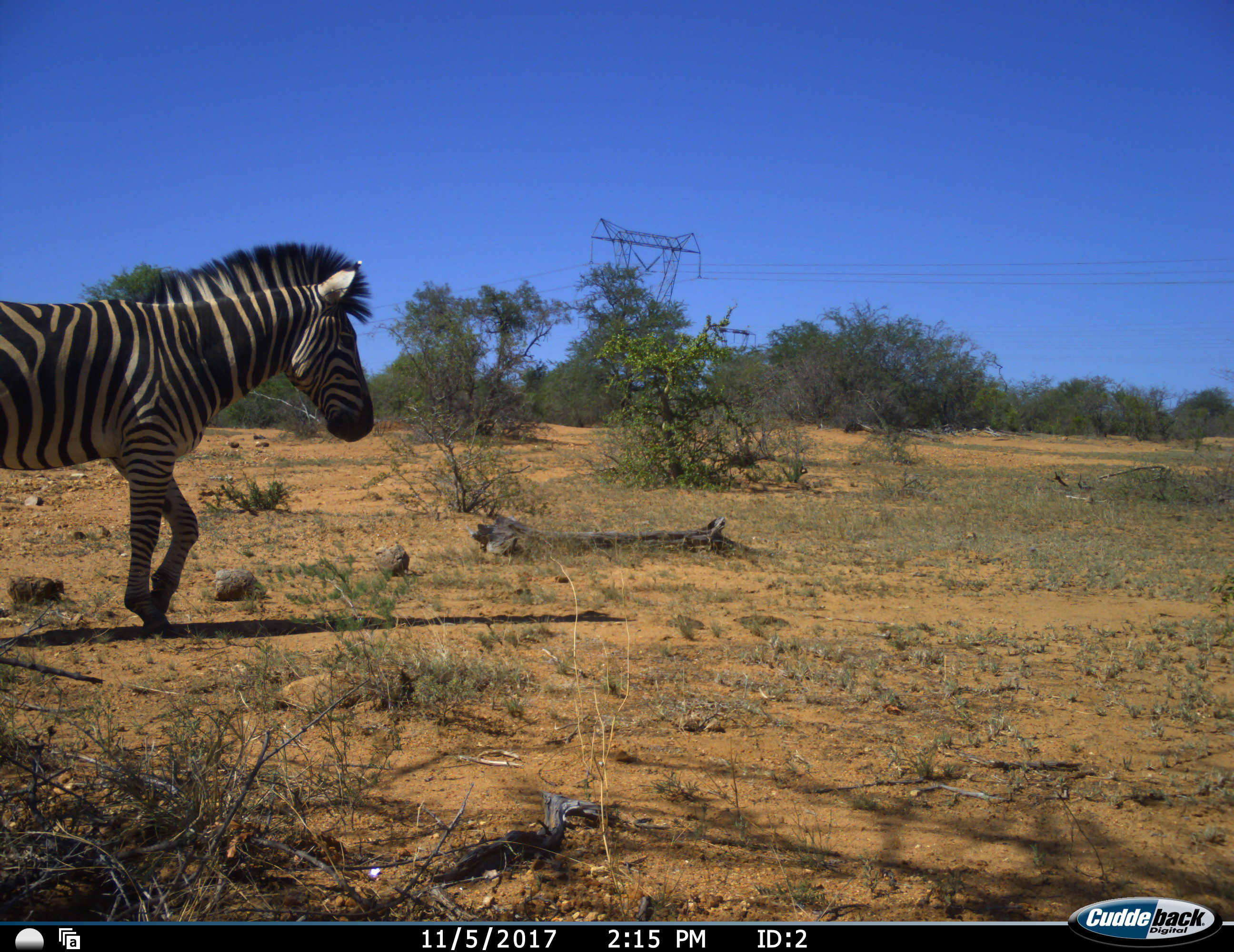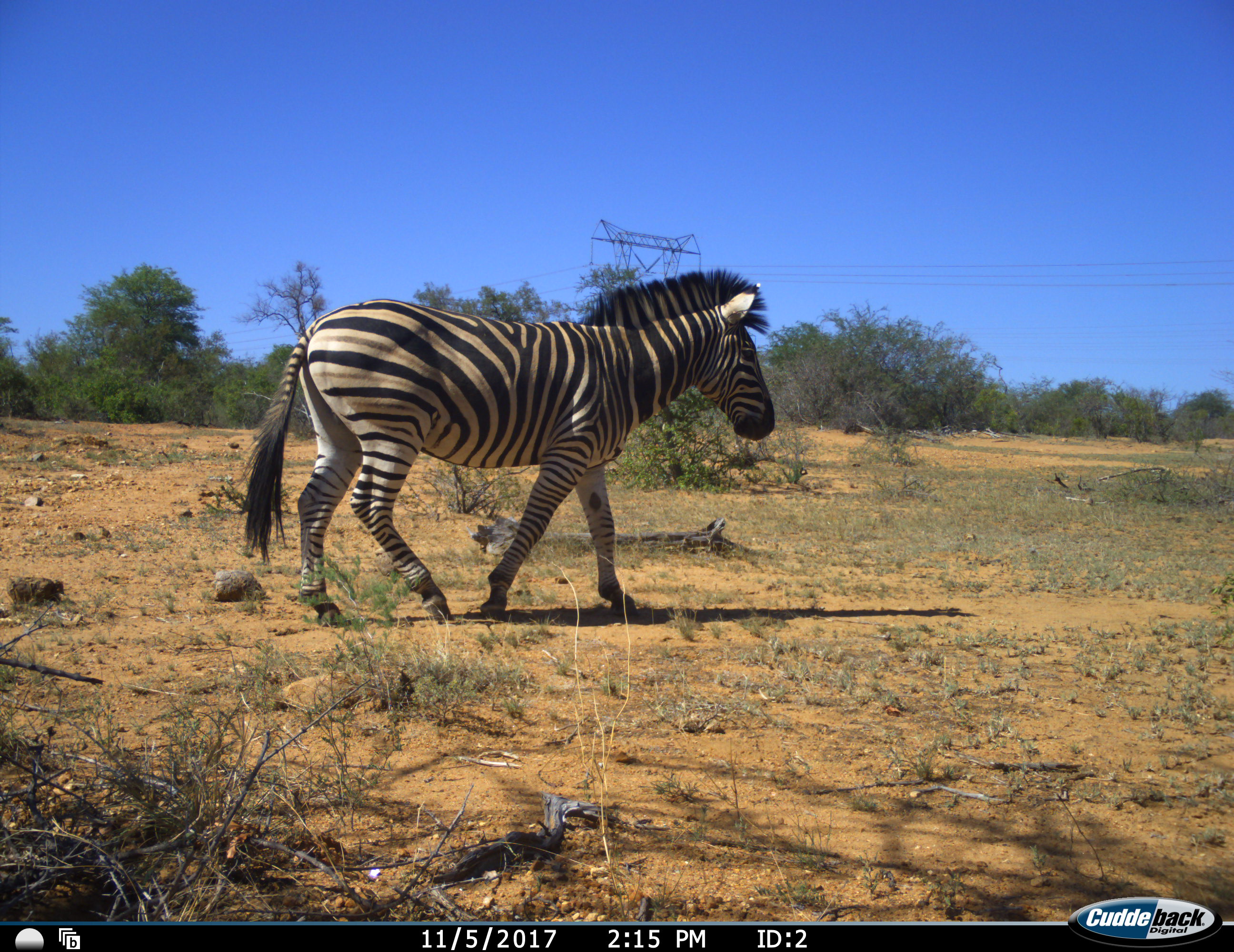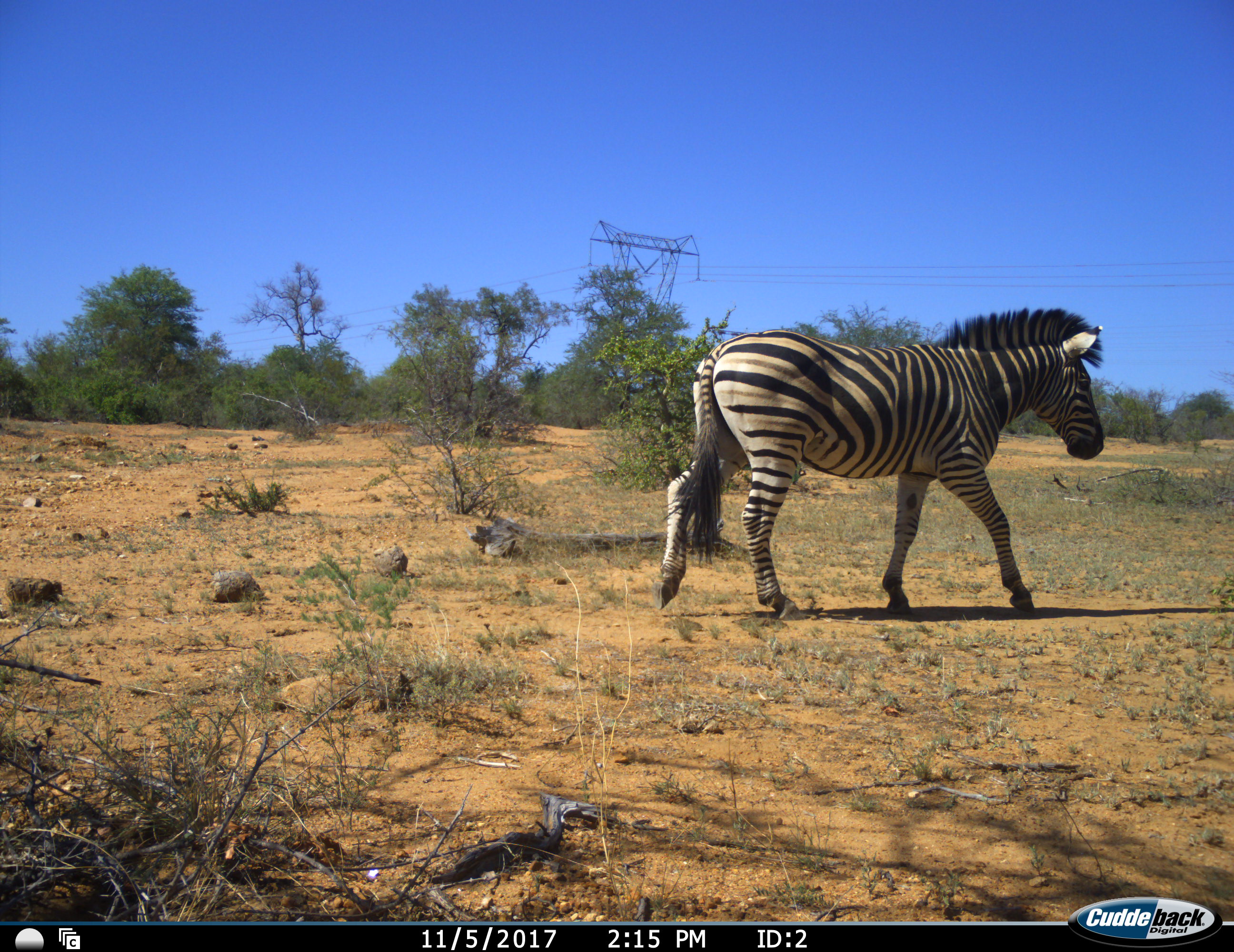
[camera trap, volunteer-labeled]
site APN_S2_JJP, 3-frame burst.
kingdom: Animalia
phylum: Chordata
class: Mammalia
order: Perissodactyla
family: Equidae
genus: Equus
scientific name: Equus quagga burchellii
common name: burchell's zebra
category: zebraburchells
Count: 1.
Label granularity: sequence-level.